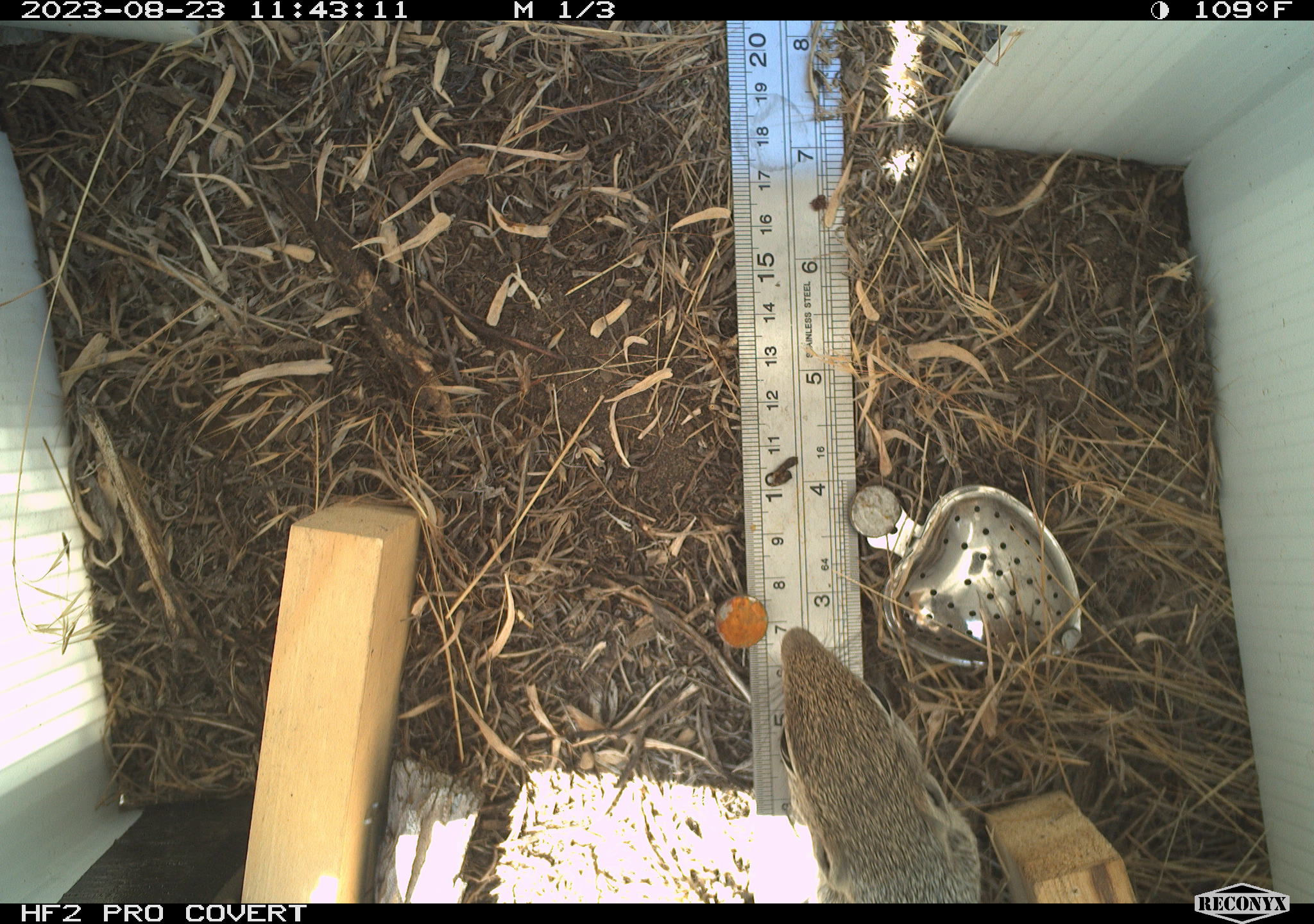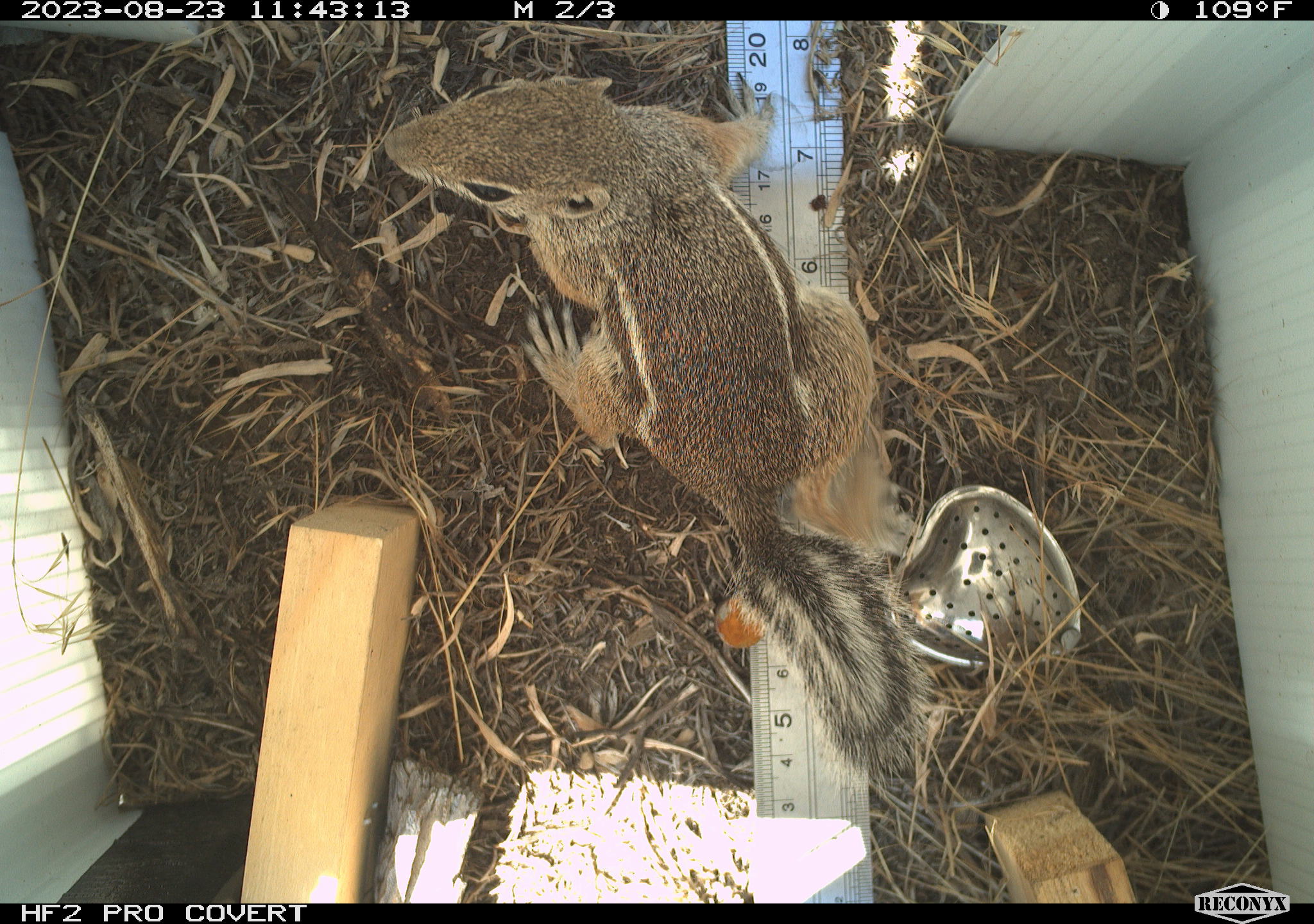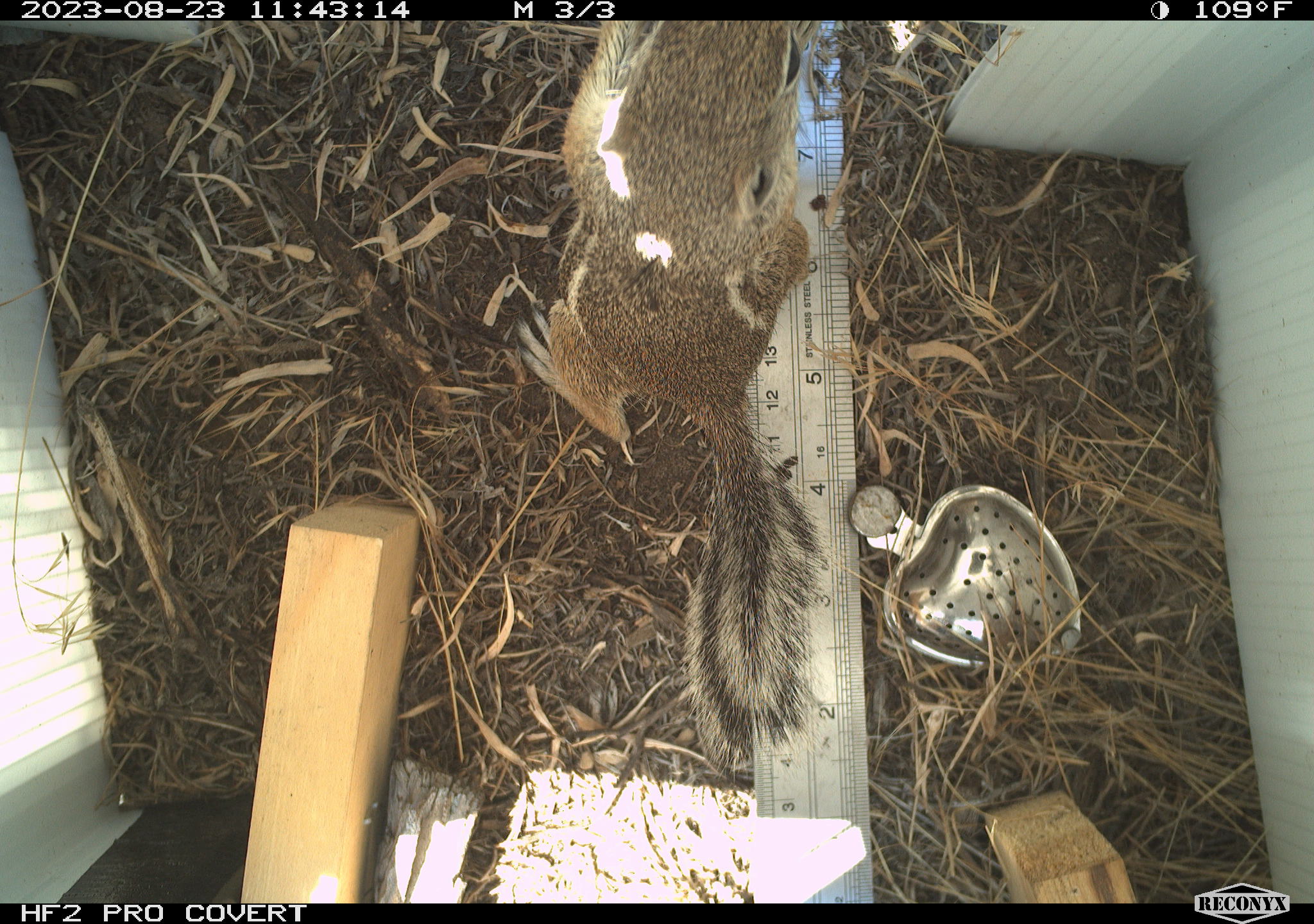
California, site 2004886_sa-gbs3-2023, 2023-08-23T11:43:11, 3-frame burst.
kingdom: Animalia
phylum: Chordata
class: Mammalia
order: Rodentia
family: Sciuridae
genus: Ammospermophilus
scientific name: Ammospermophilus leucurus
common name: white-tailed antelope squirrel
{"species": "white-tailed antelope squirrel (Ammospermophilus leucurus)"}